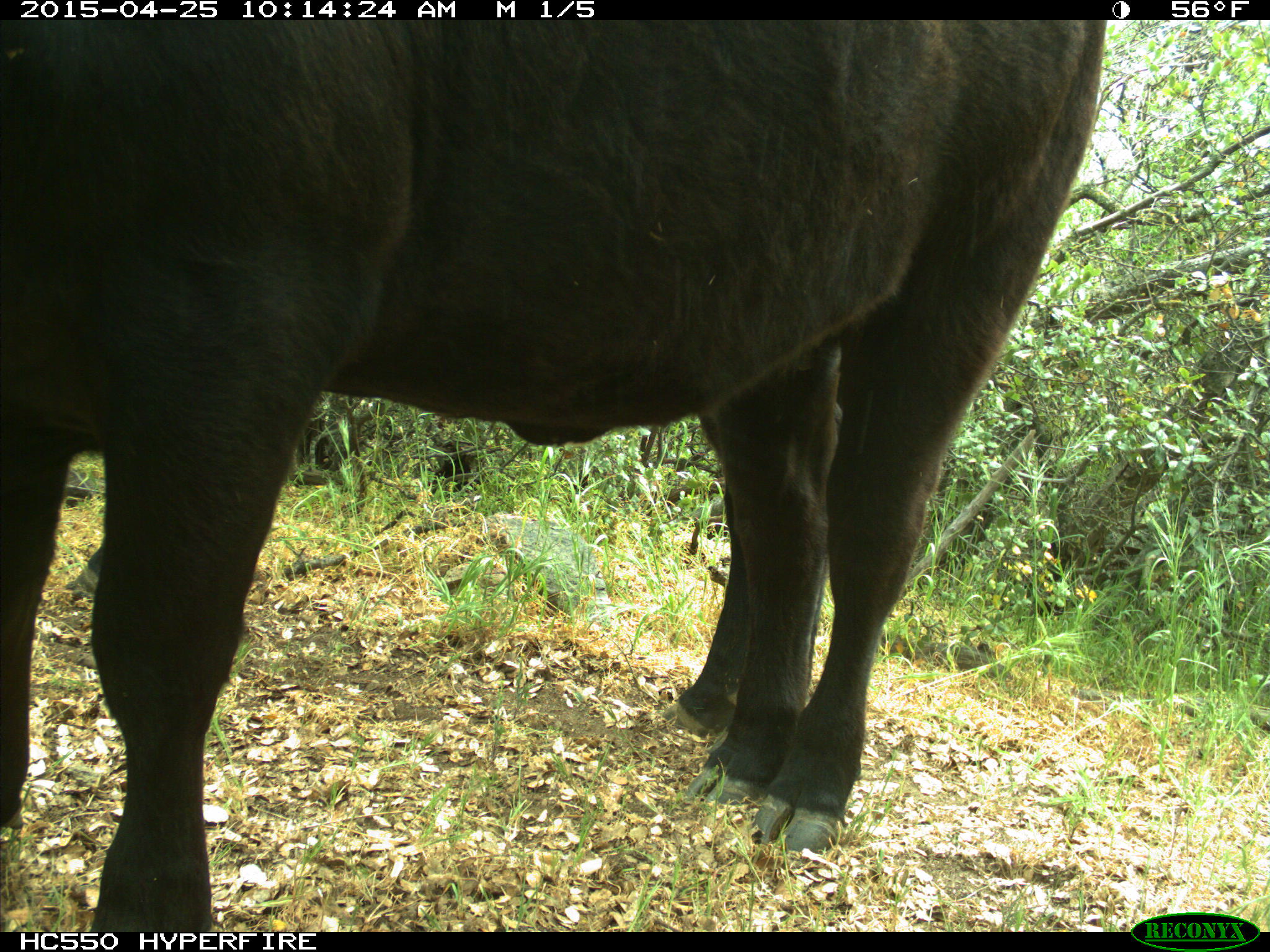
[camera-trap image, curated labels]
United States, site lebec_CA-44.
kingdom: Animalia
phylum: Chordata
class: Mammalia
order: Artiodactyla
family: Suidae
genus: Sus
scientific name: Sus scrofa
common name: wild boar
Sus scrofa (wild boar).